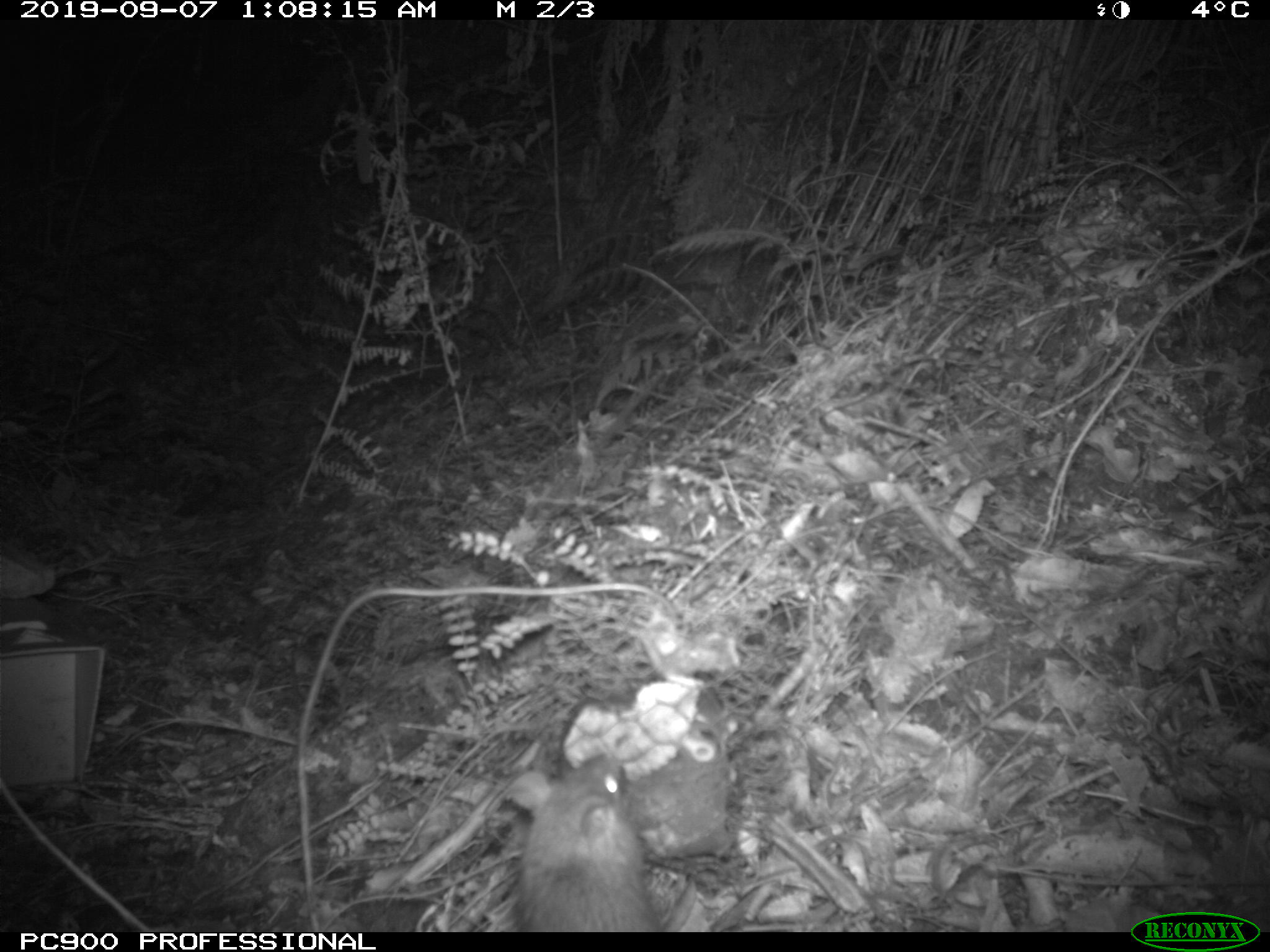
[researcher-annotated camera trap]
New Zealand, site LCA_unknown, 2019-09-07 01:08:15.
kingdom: Animalia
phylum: Chordata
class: Mammalia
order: Rodentia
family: Muridae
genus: Rattus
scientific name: Rattus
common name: rat